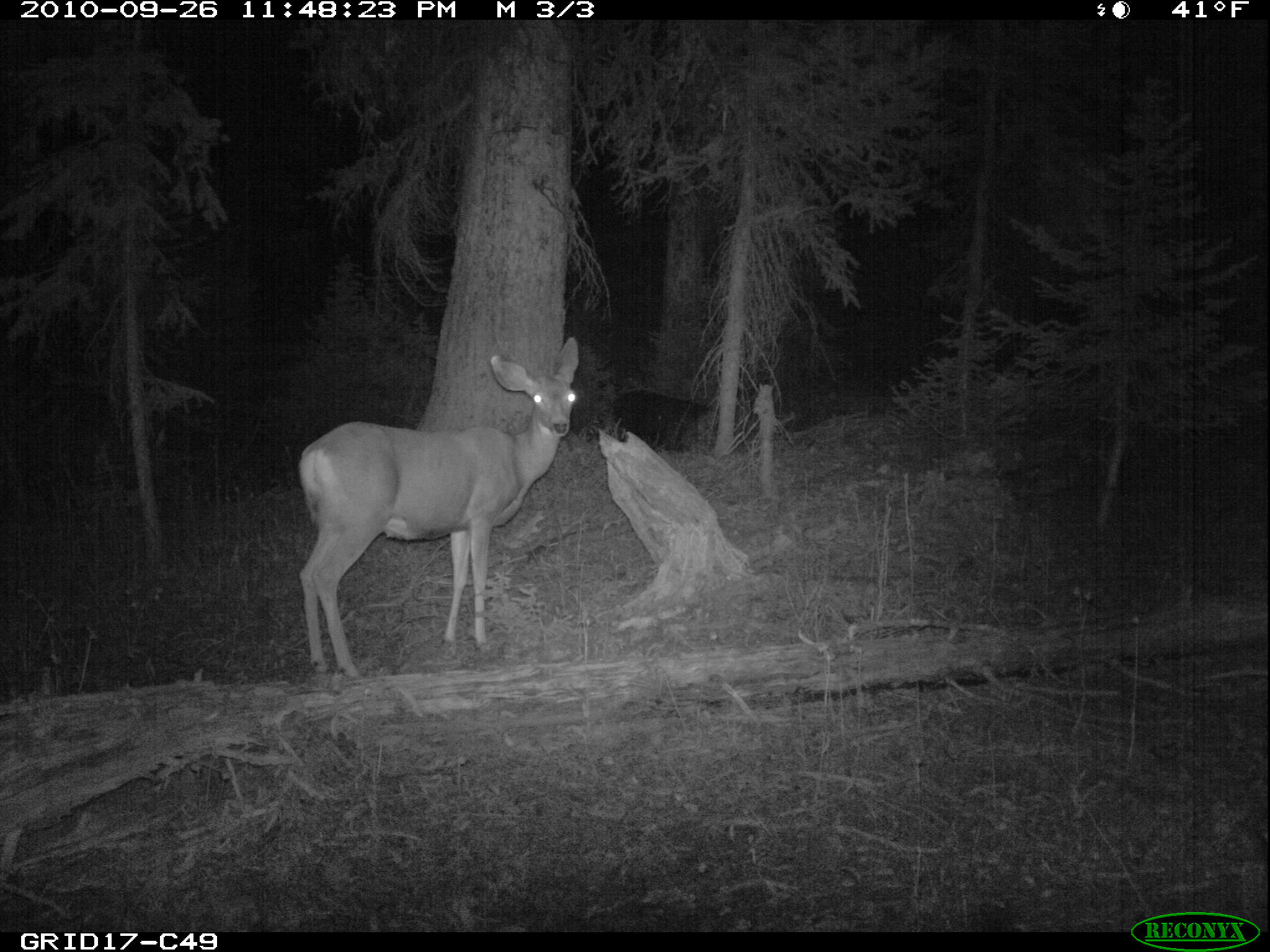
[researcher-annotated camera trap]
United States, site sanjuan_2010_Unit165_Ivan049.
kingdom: Animalia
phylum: Chordata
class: Mammalia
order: Artiodactyla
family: Cervidae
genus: Odocoileus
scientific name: Odocoileus hemionus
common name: mule deer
Odocoileus hemionus (mule deer).